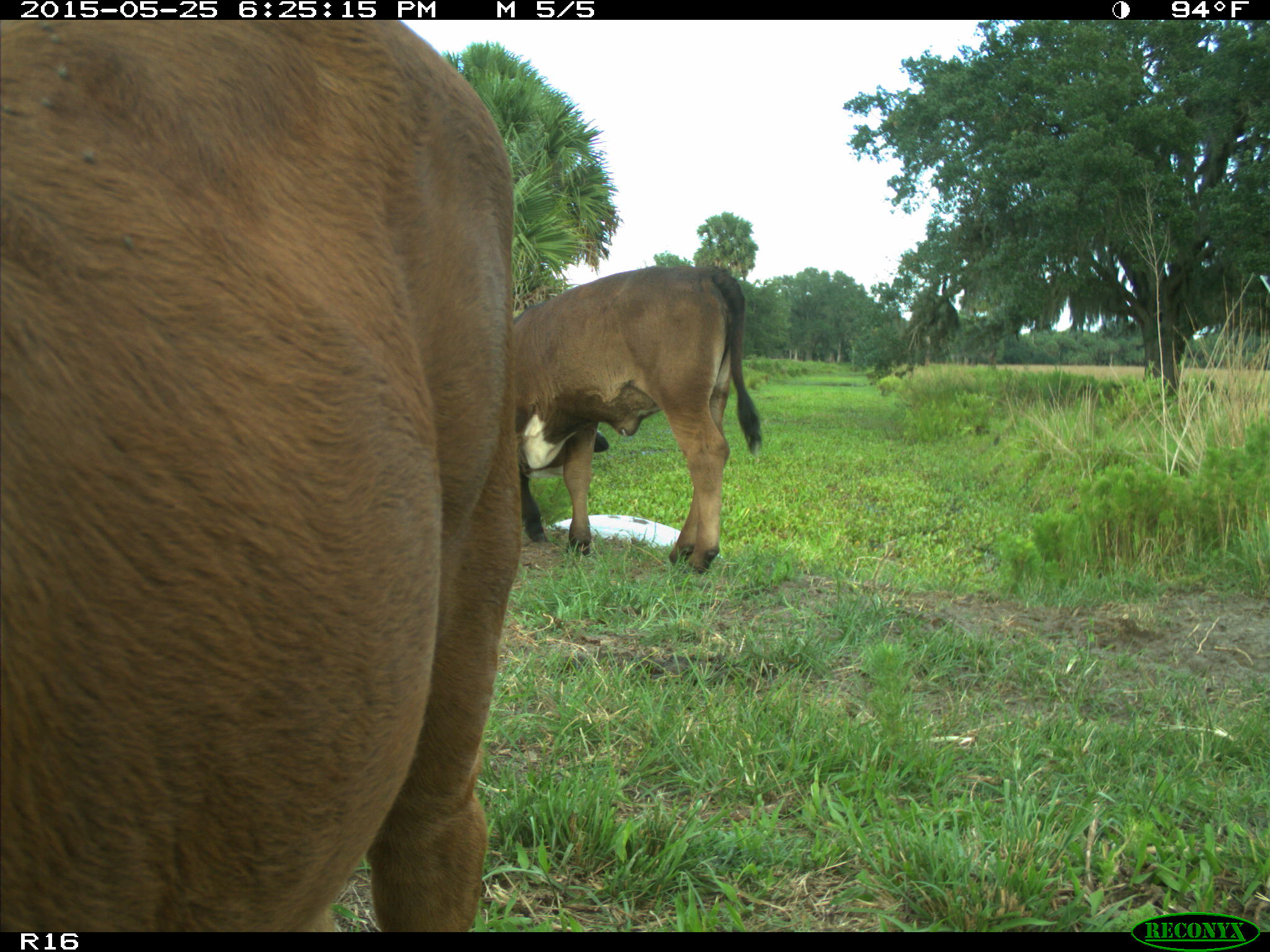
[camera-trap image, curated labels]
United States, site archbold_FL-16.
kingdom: Animalia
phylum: Chordata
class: Mammalia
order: Artiodactyla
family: Bovidae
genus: Bos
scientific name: Bos taurus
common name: domestic cow